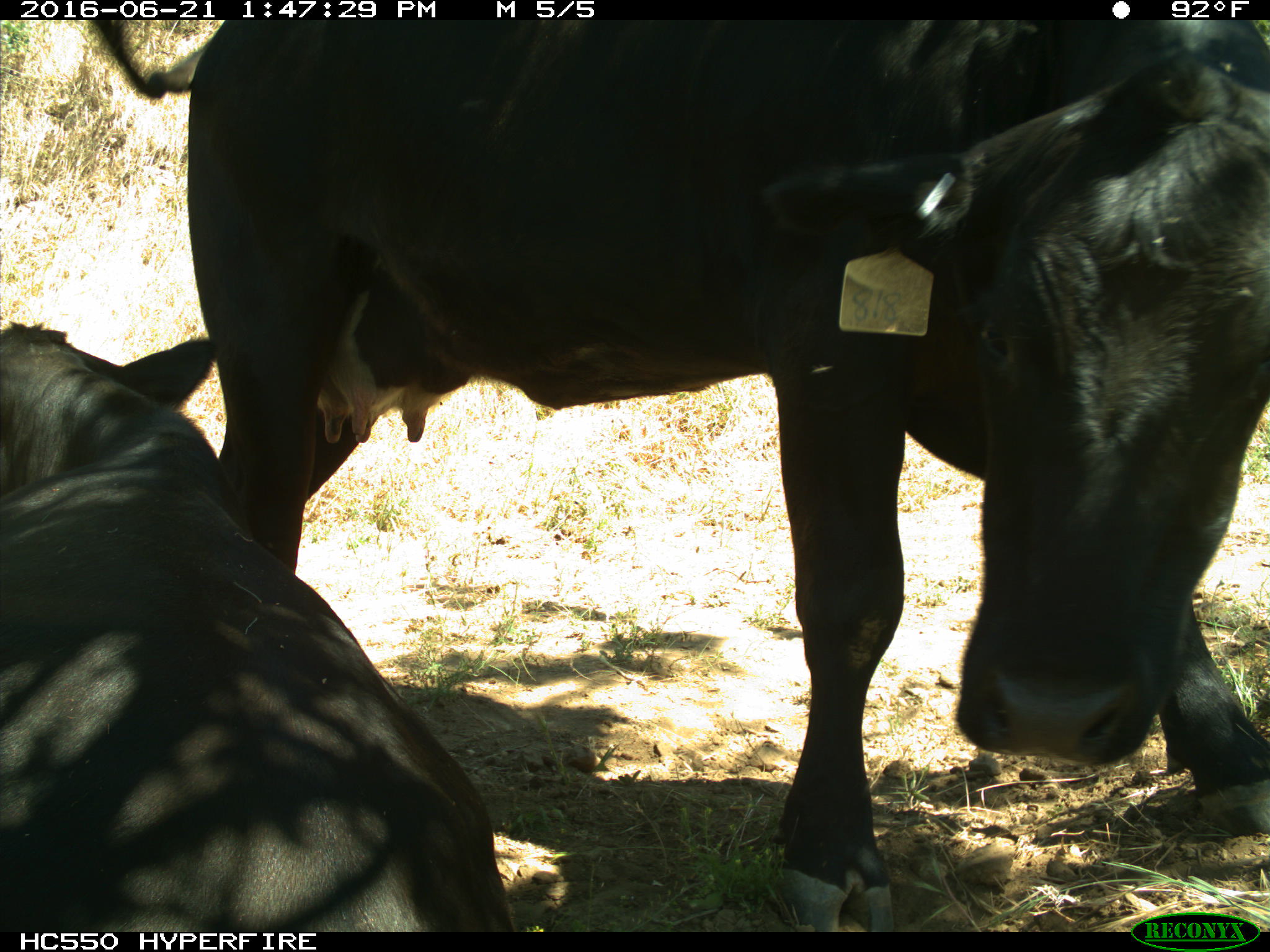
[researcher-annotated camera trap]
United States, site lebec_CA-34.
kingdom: Animalia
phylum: Chordata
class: Mammalia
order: Artiodactyla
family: Bovidae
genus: Bos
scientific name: Bos taurus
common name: domestic cow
Bos taurus (domestic cow).